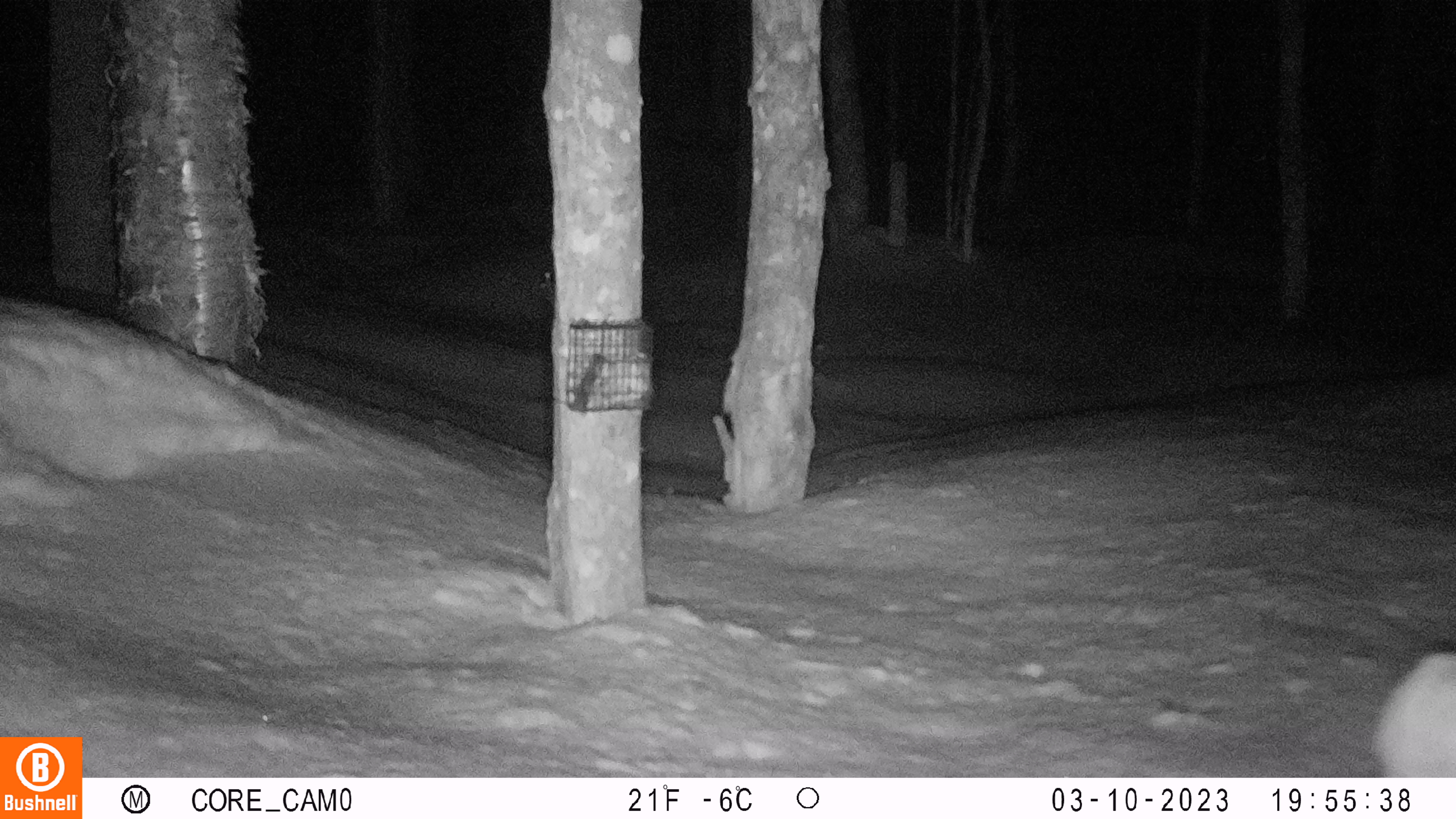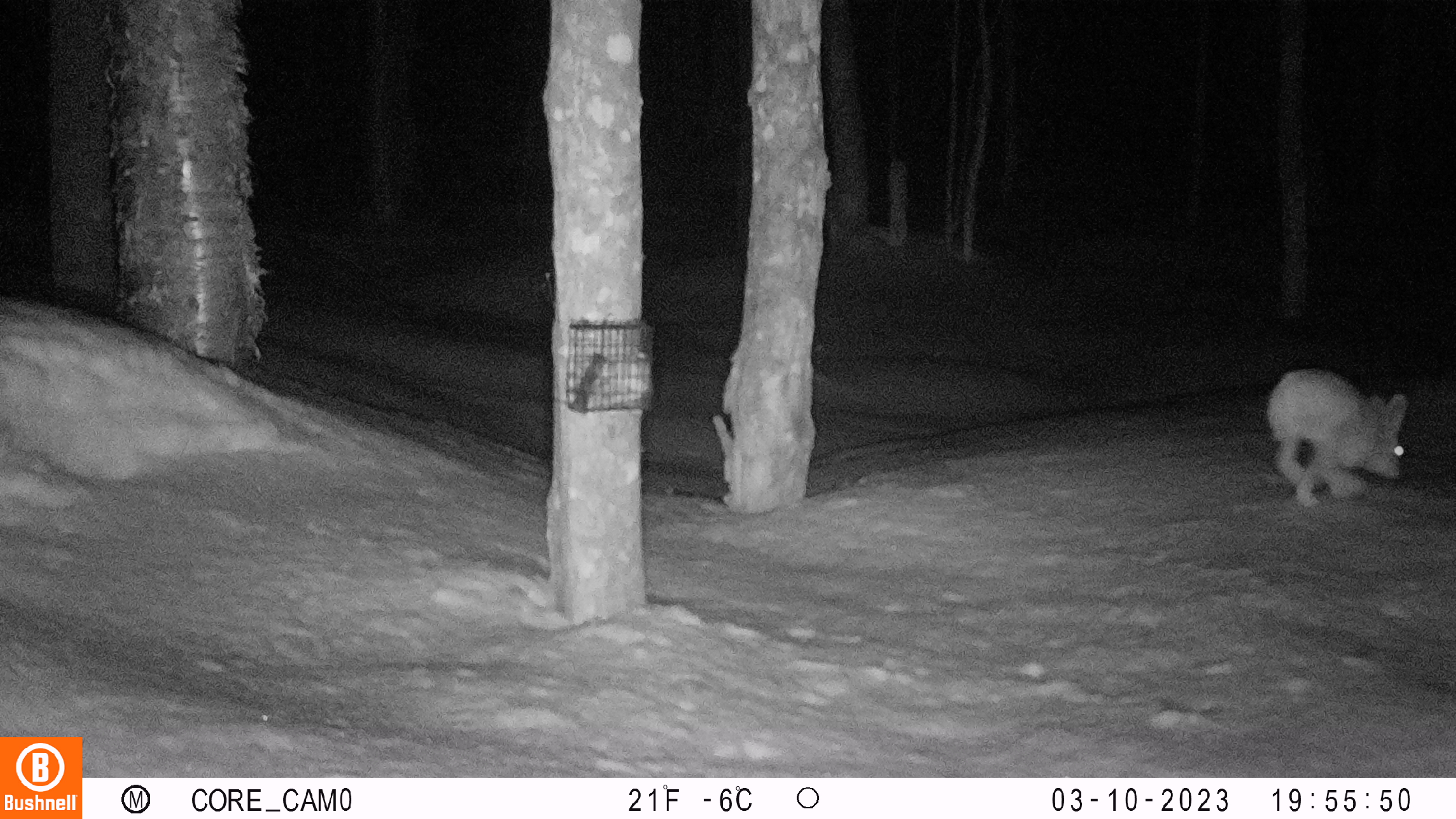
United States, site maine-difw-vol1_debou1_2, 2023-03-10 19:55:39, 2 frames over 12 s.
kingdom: Animalia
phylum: Chordata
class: Mammalia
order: Lagomorpha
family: Leporidae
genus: Lepus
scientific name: Lepus americanus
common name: snowshoe hare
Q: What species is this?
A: Snowshoe hare (Lepus americanus).